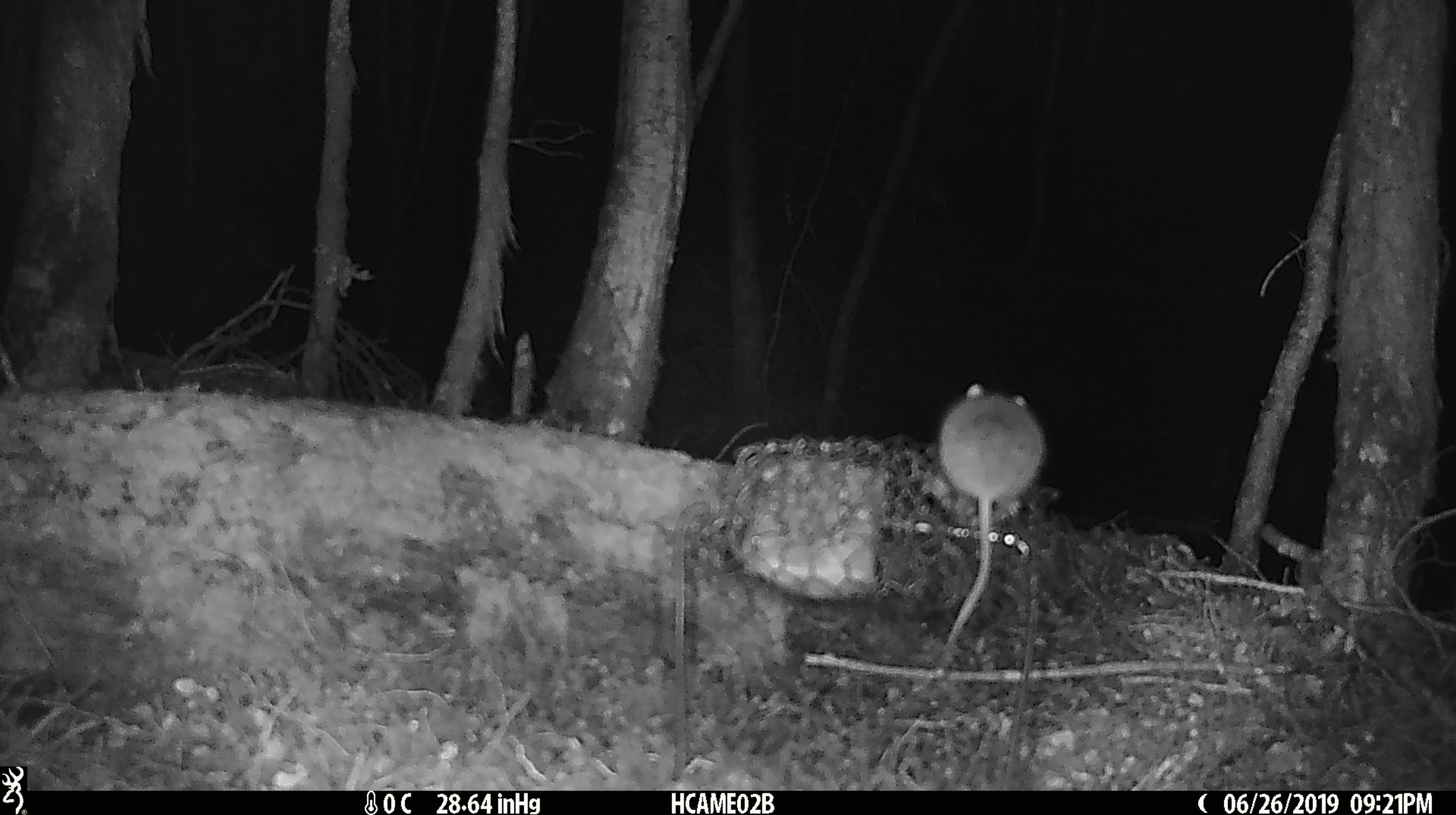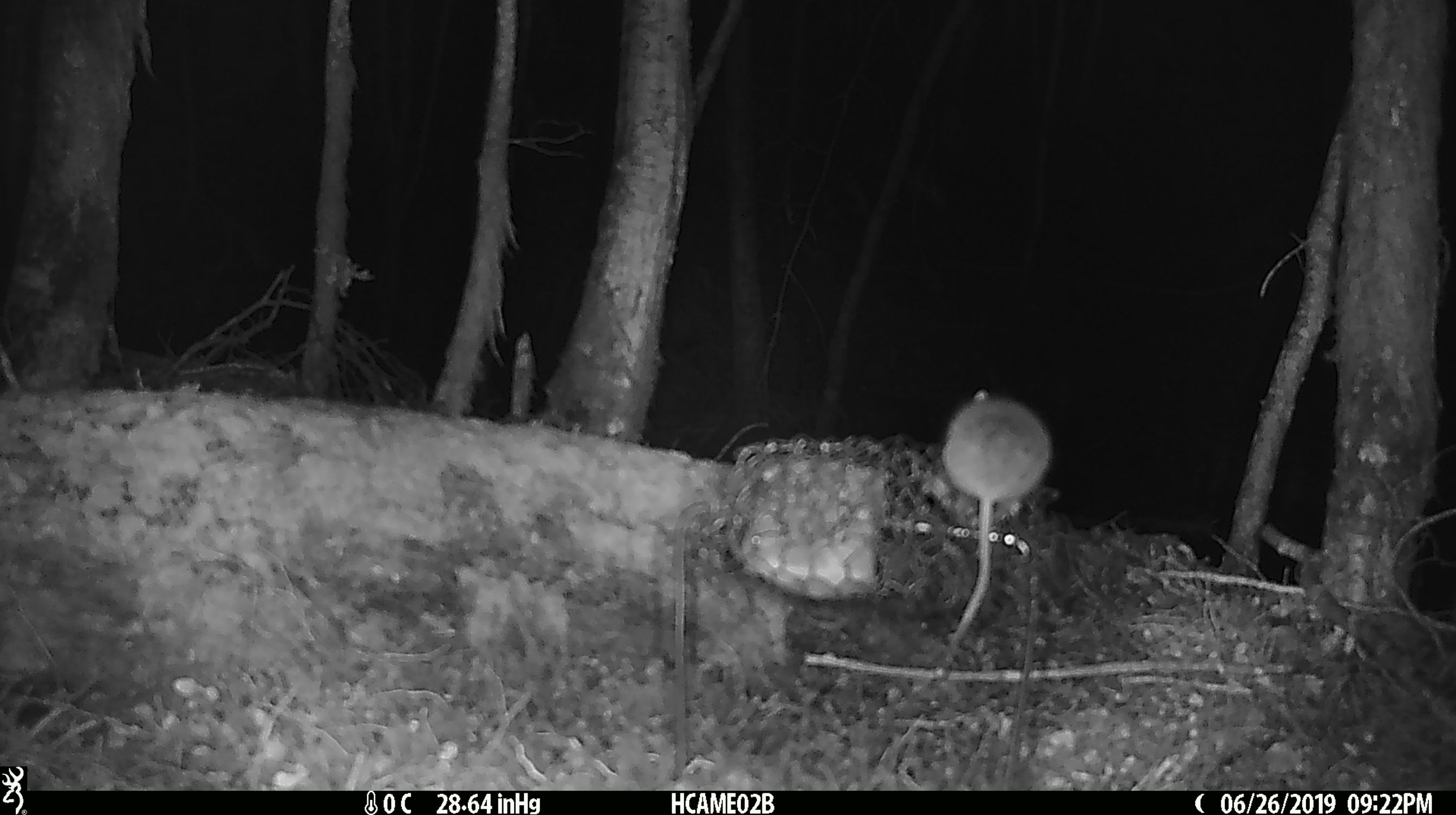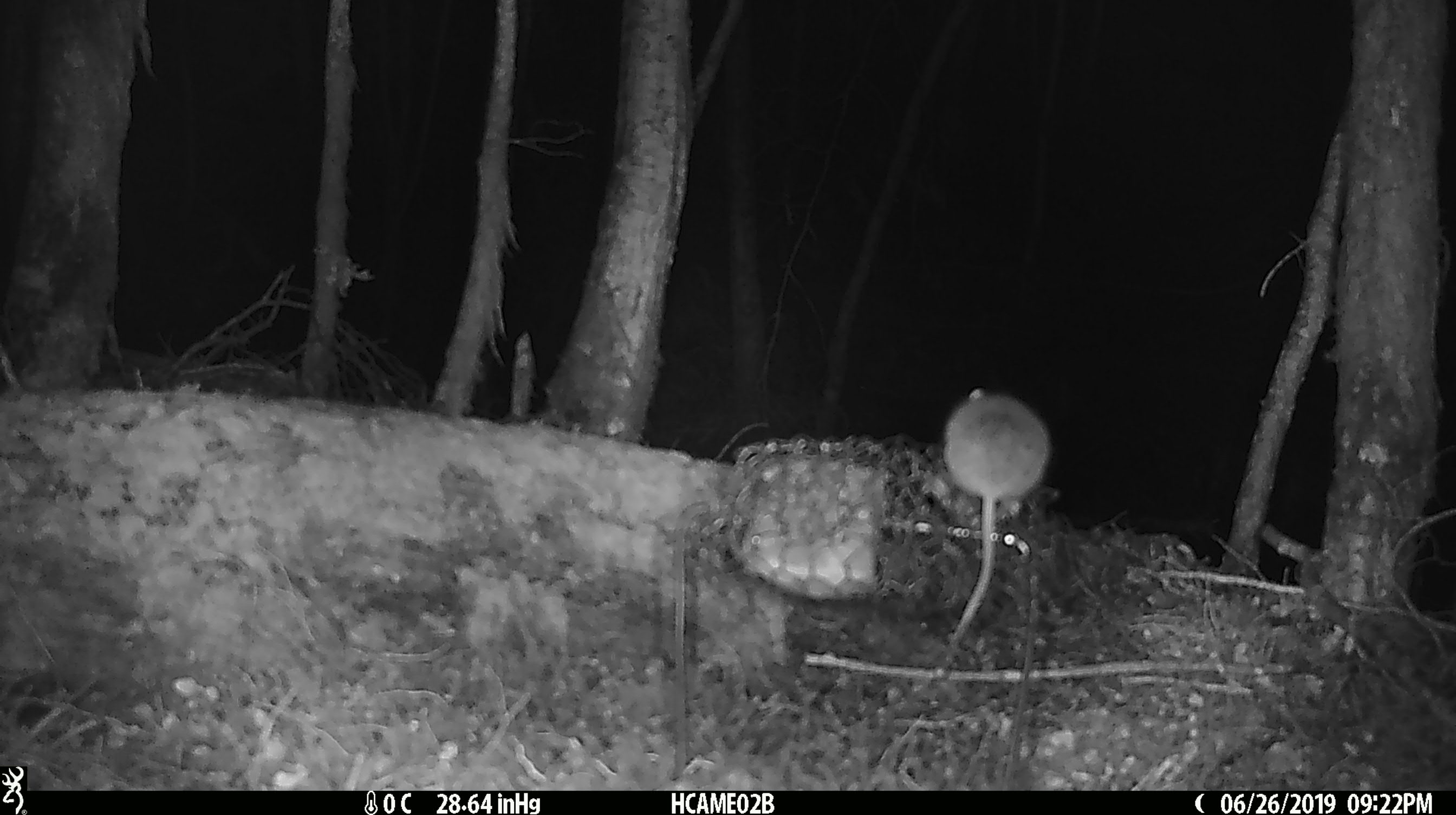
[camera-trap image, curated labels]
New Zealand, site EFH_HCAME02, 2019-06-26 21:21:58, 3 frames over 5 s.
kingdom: Animalia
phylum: Chordata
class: Mammalia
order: Rodentia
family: Muridae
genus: Mus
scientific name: Mus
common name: mouse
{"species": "mouse (Mus)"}